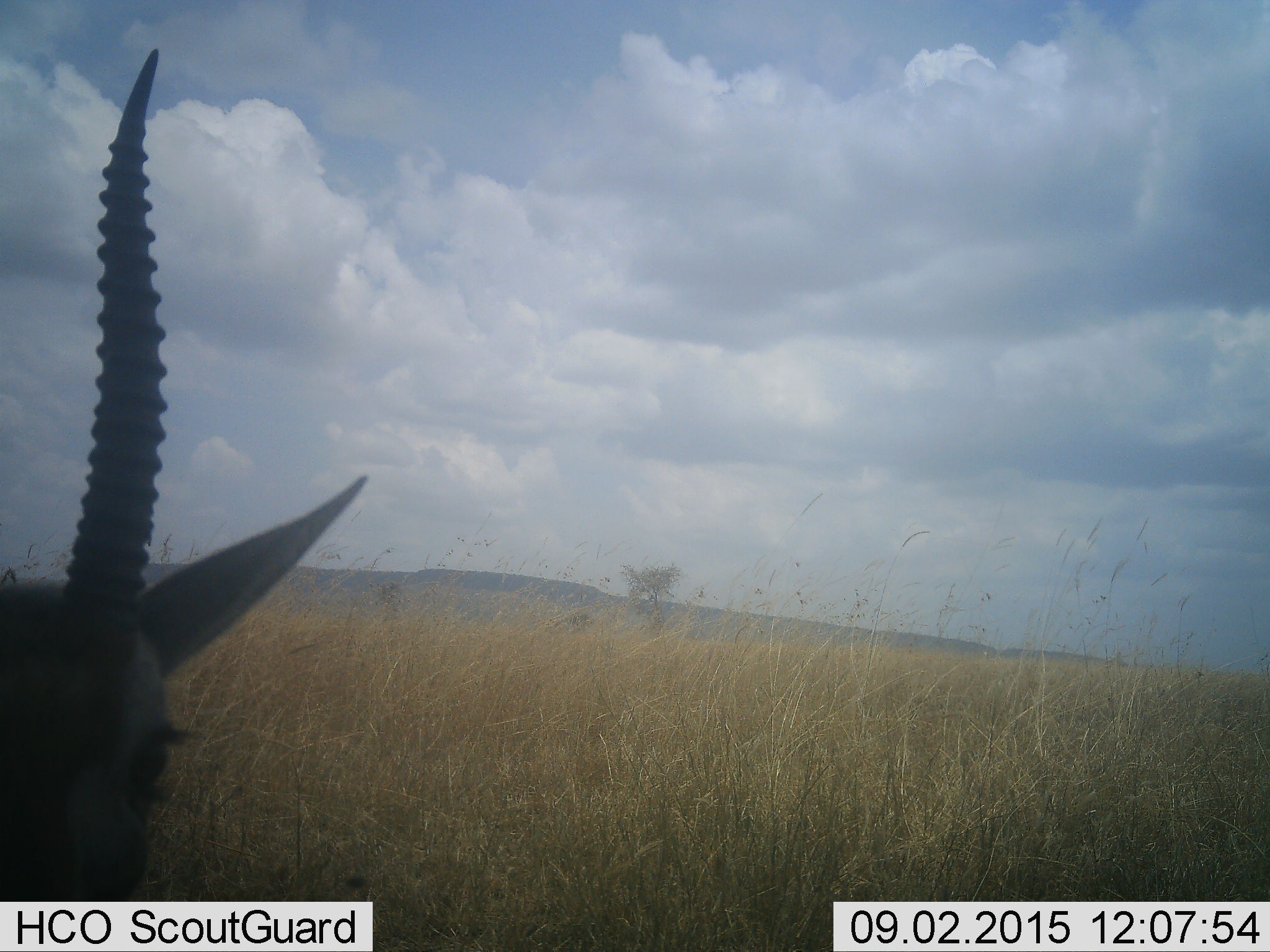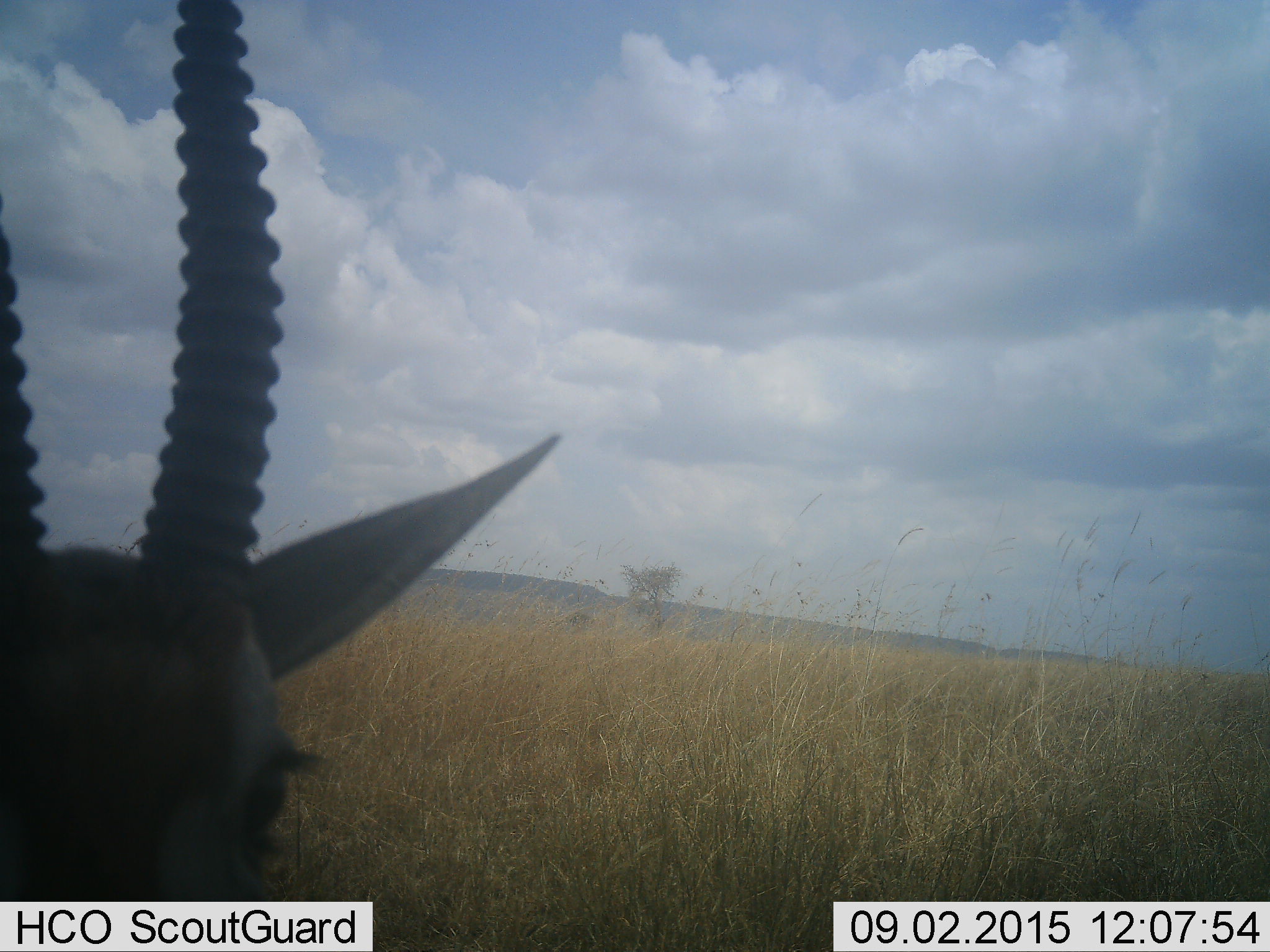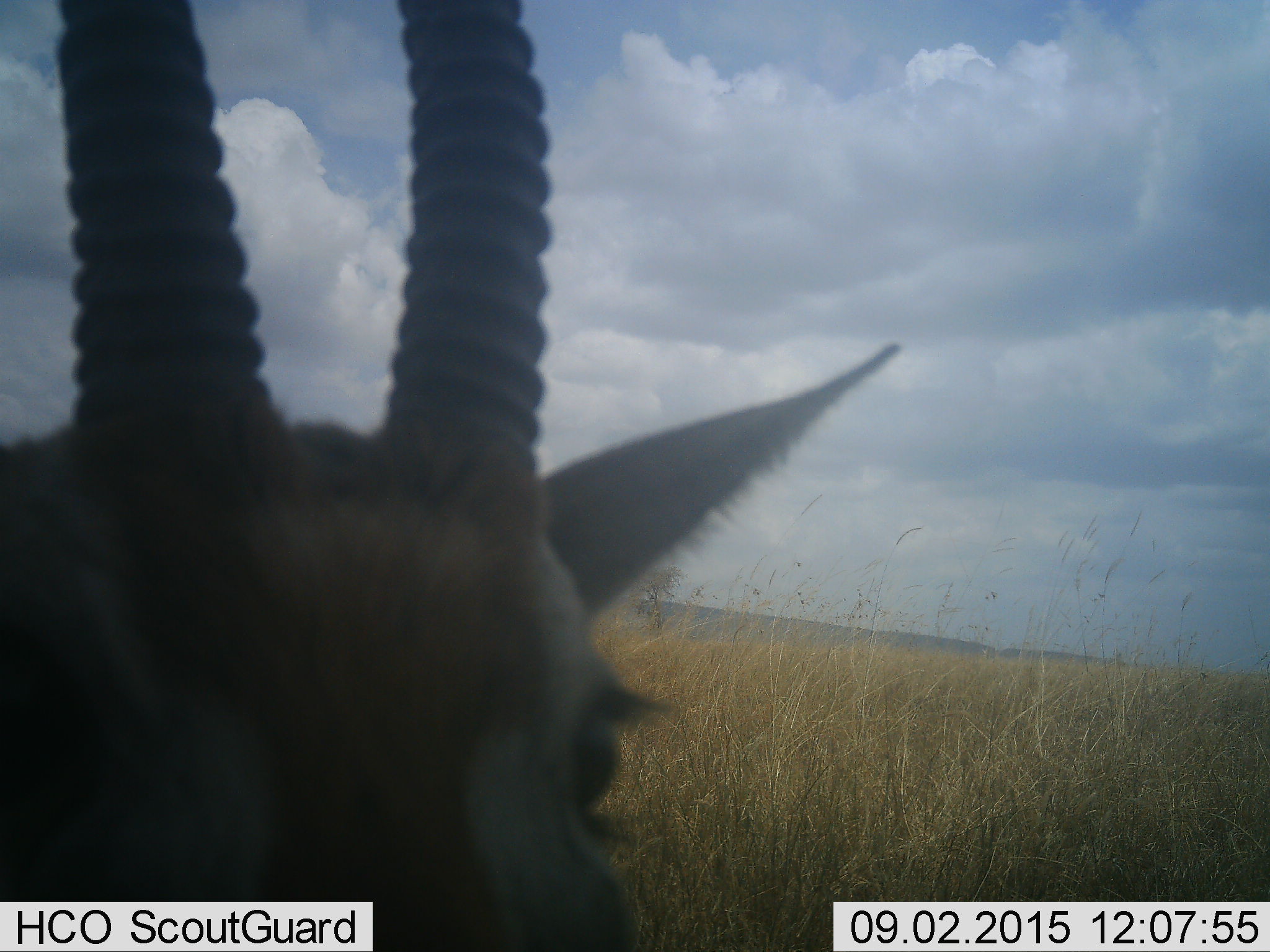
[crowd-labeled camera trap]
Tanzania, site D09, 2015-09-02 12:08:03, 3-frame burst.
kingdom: Animalia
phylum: Chordata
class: Mammalia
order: Artiodactyla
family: Bovidae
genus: Eudorcas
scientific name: Eudorcas thomsonii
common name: thomson's gazelle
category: gazellethomsons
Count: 1.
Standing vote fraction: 29%.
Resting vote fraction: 0%.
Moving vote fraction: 71%.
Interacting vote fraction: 0%.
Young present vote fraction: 7%.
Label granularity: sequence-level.